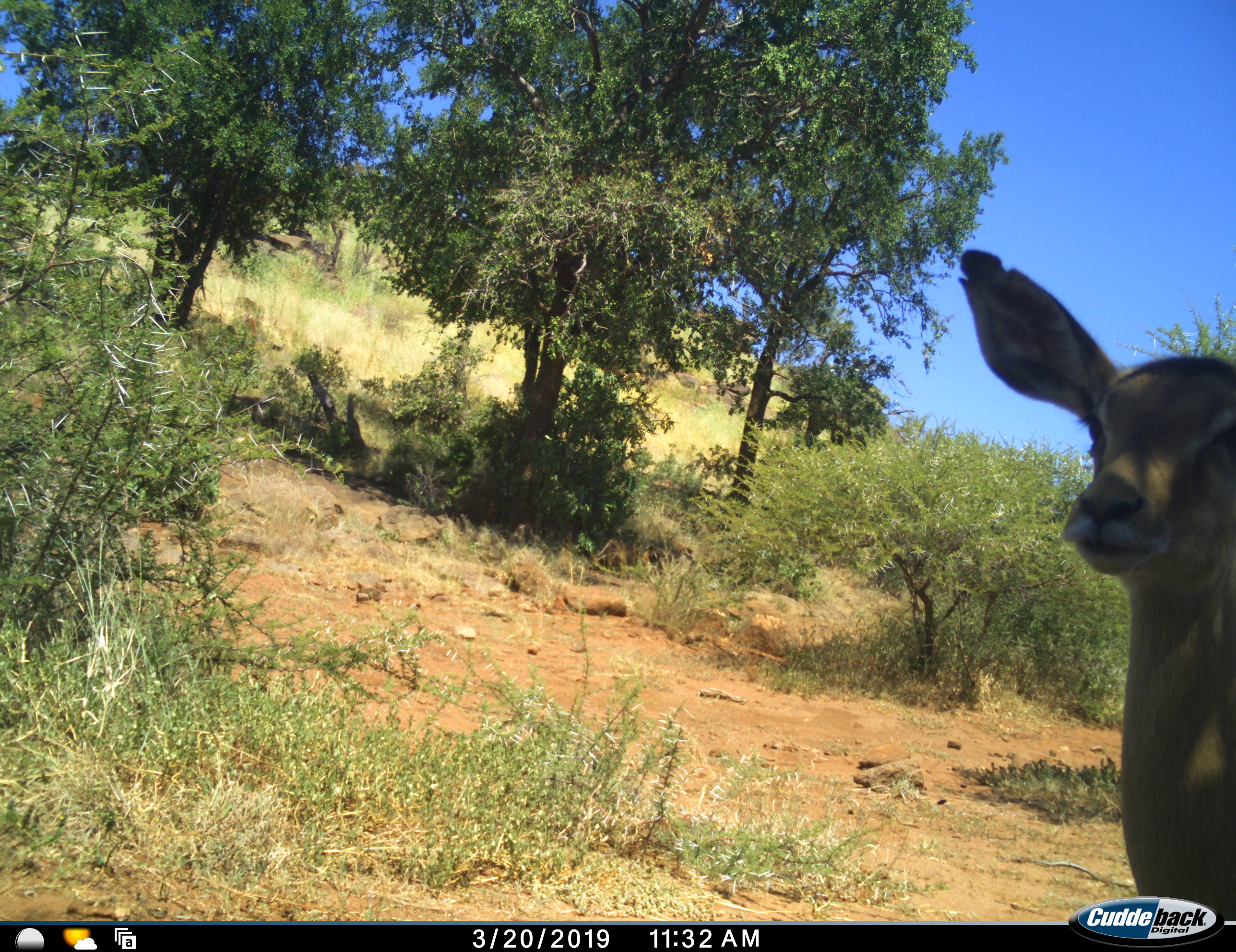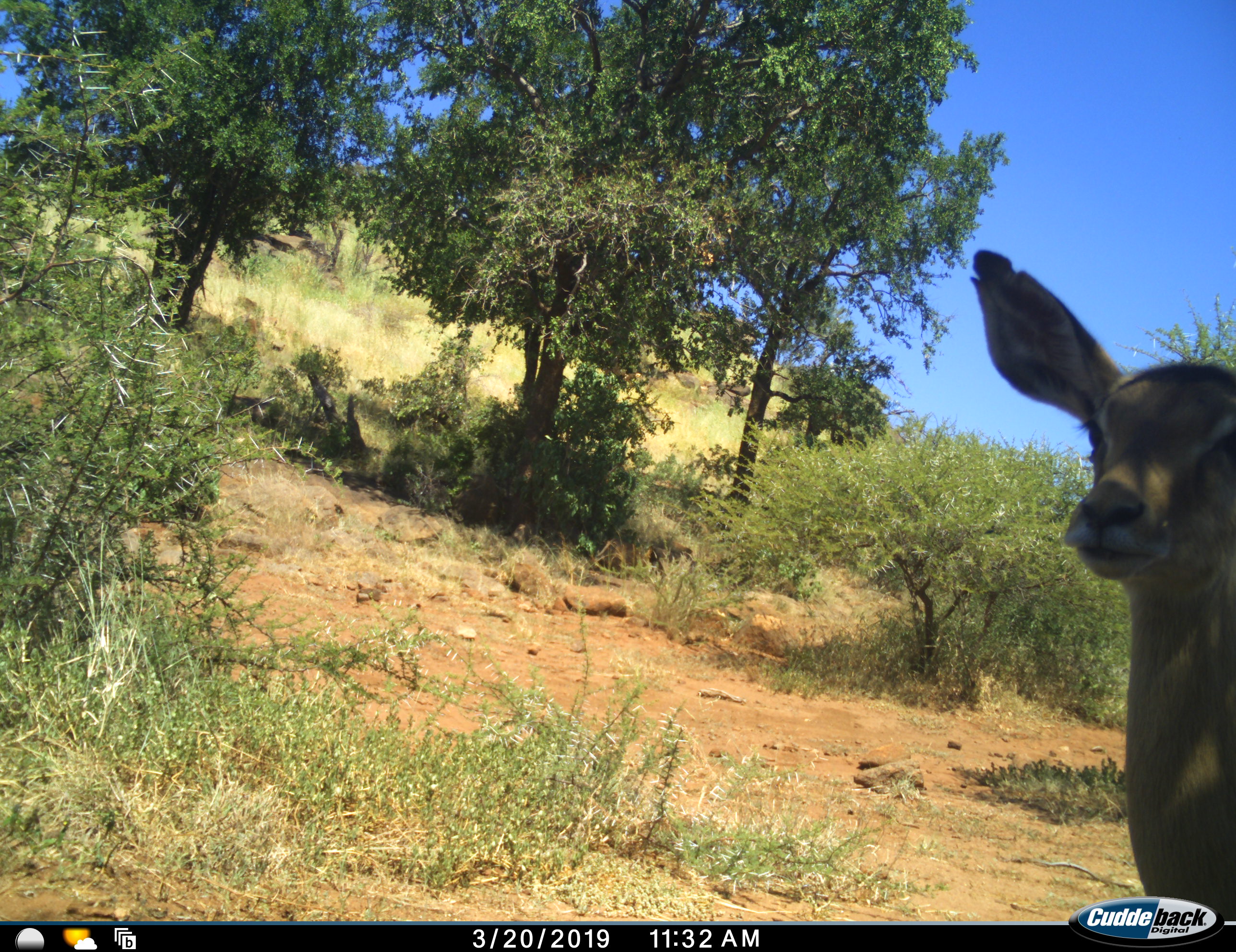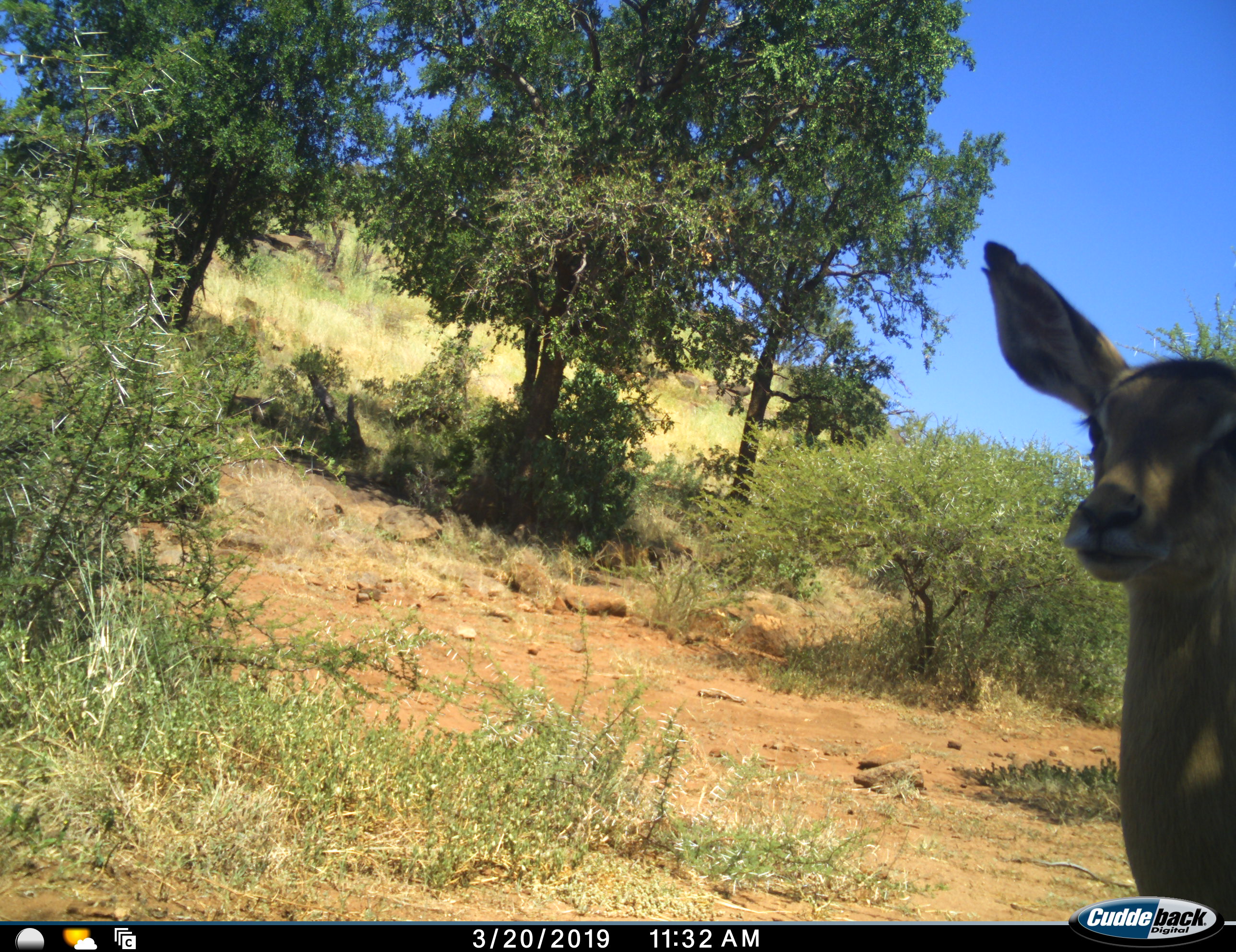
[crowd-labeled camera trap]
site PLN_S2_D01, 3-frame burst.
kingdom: Animalia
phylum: Chordata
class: Mammalia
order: Artiodactyla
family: Bovidae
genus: Aepyceros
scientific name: Aepyceros melampus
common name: impala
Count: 1.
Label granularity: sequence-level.